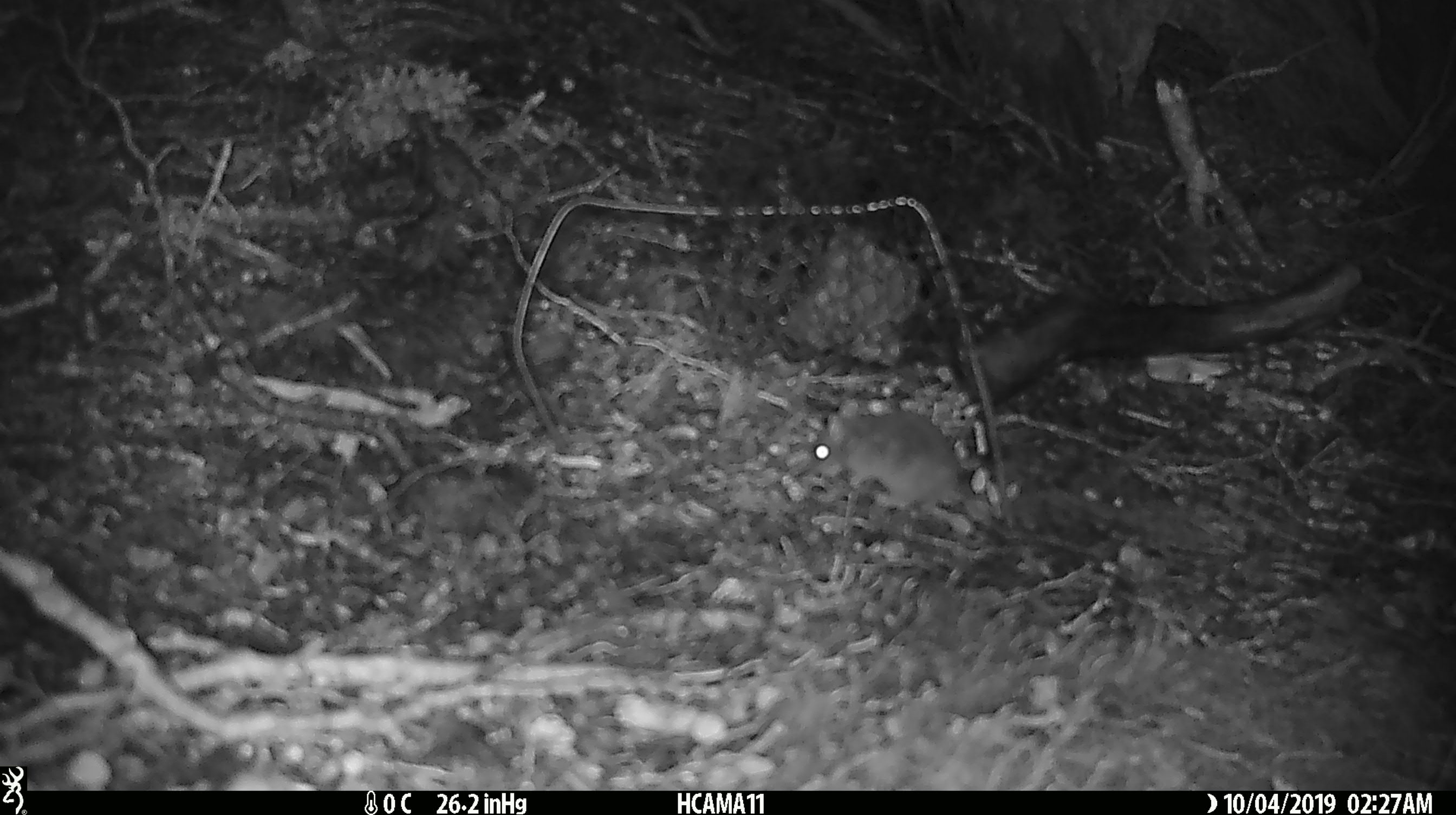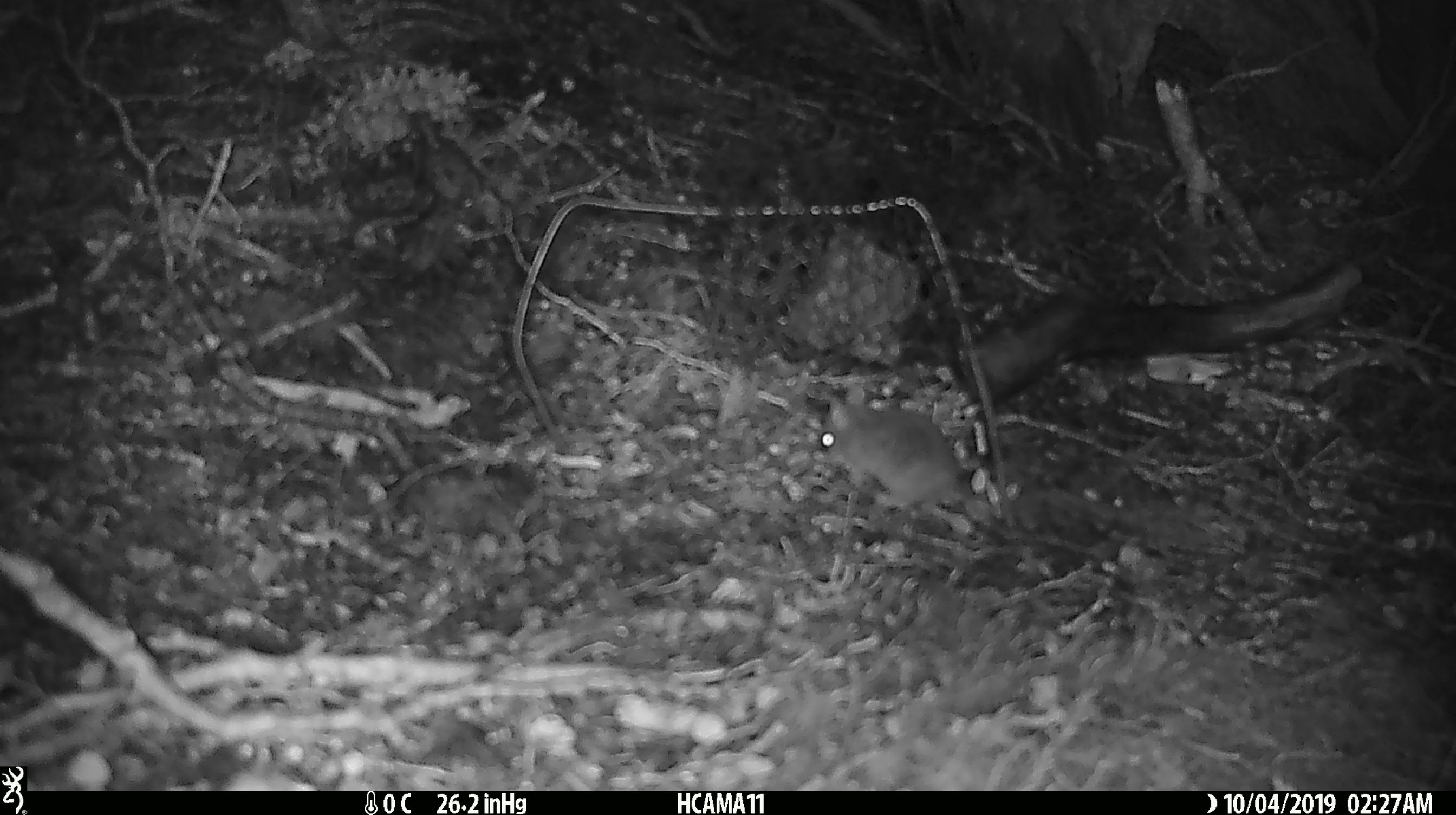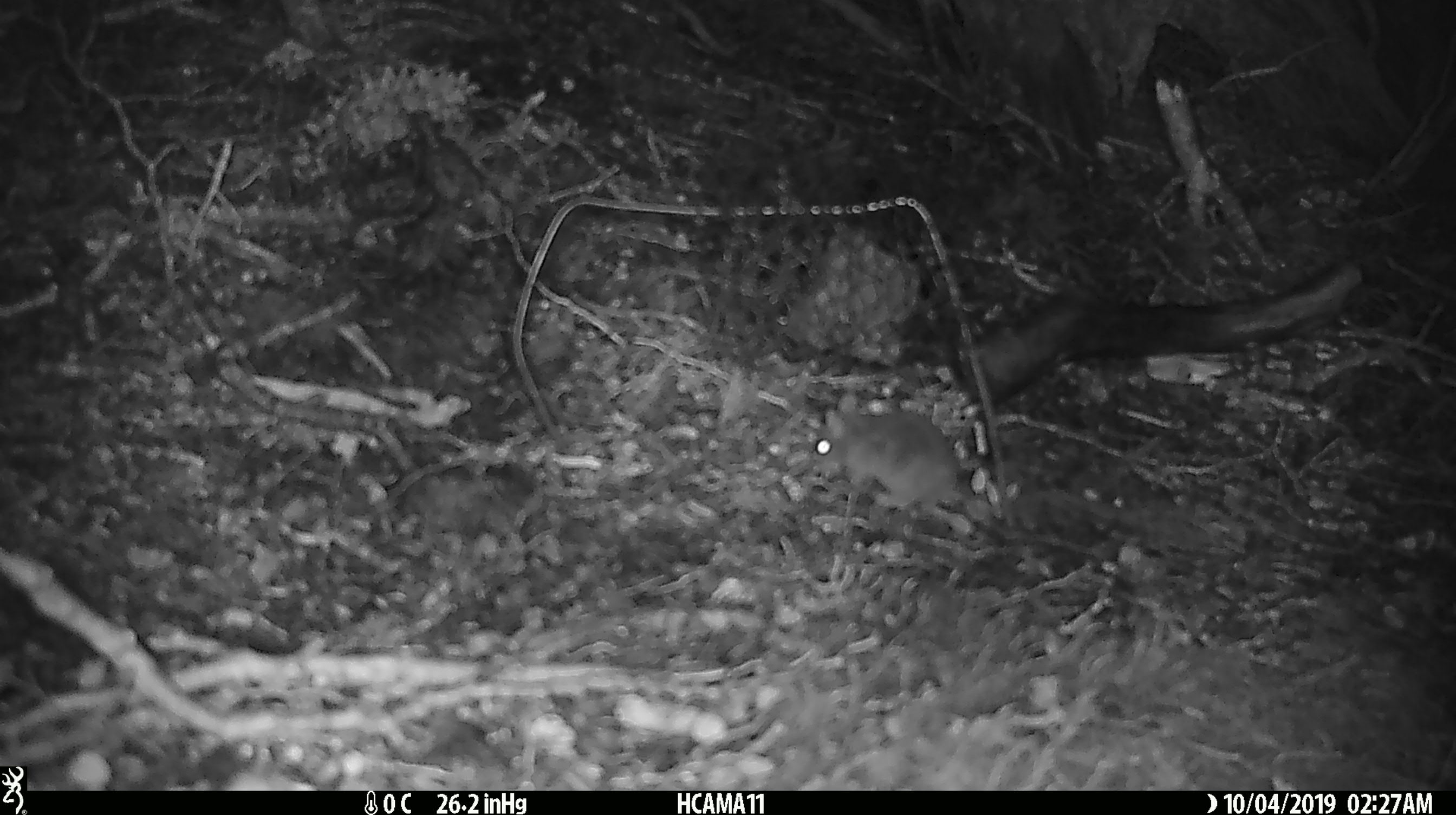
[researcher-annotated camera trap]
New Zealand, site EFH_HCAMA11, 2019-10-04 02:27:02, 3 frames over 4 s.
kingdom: Animalia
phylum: Chordata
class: Mammalia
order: Rodentia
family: Muridae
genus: Mus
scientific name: Mus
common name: mouse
Mouse (Mus).